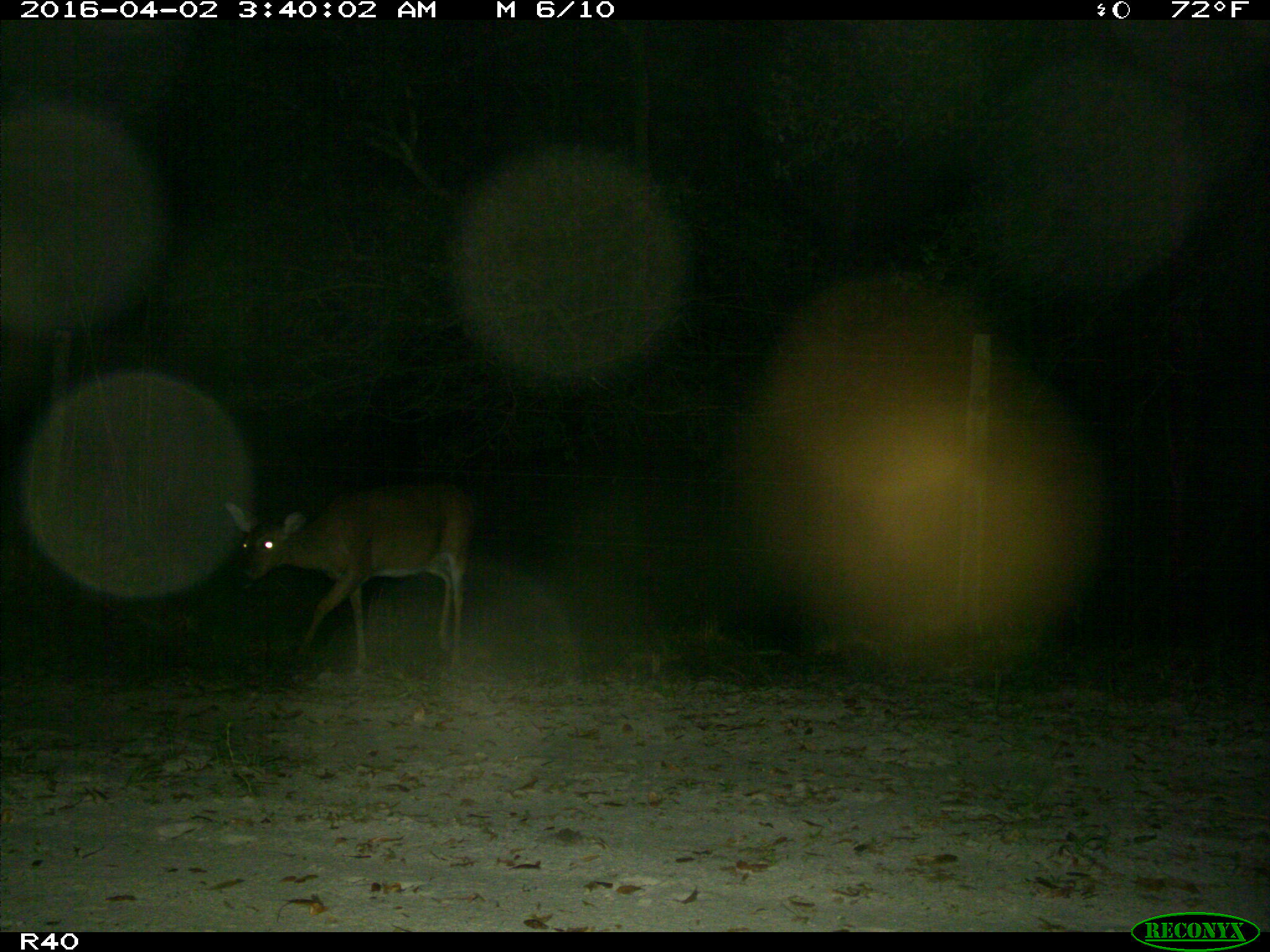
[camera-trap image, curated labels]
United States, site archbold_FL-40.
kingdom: Animalia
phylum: Chordata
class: Mammalia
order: Artiodactyla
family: Cervidae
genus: Odocoileus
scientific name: Odocoileus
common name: deer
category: unidentified deer